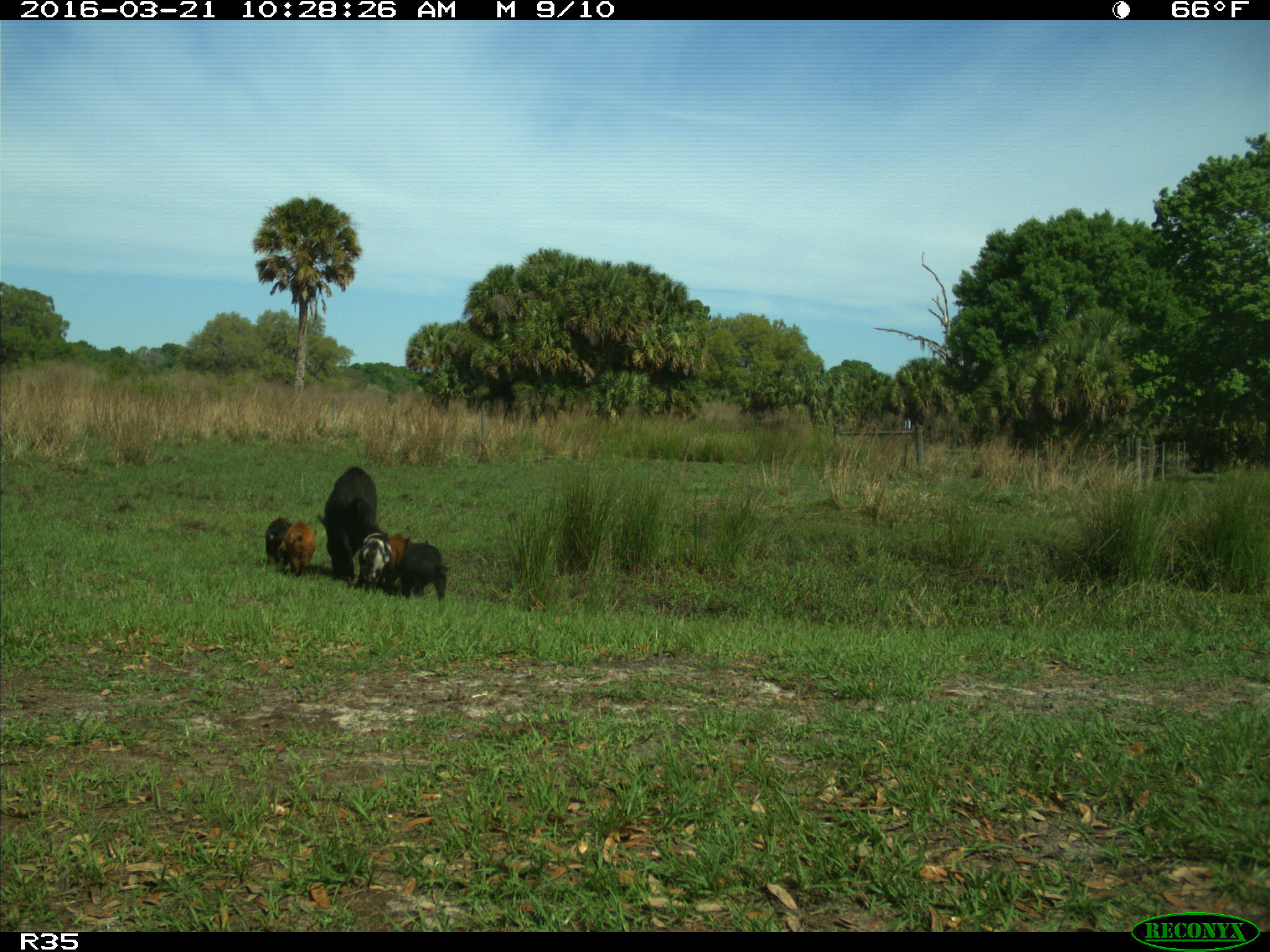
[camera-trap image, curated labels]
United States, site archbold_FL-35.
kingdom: Animalia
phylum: Chordata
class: Mammalia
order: Artiodactyla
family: Suidae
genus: Sus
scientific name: Sus scrofa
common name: wild boar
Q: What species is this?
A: Sus scrofa (wild boar).